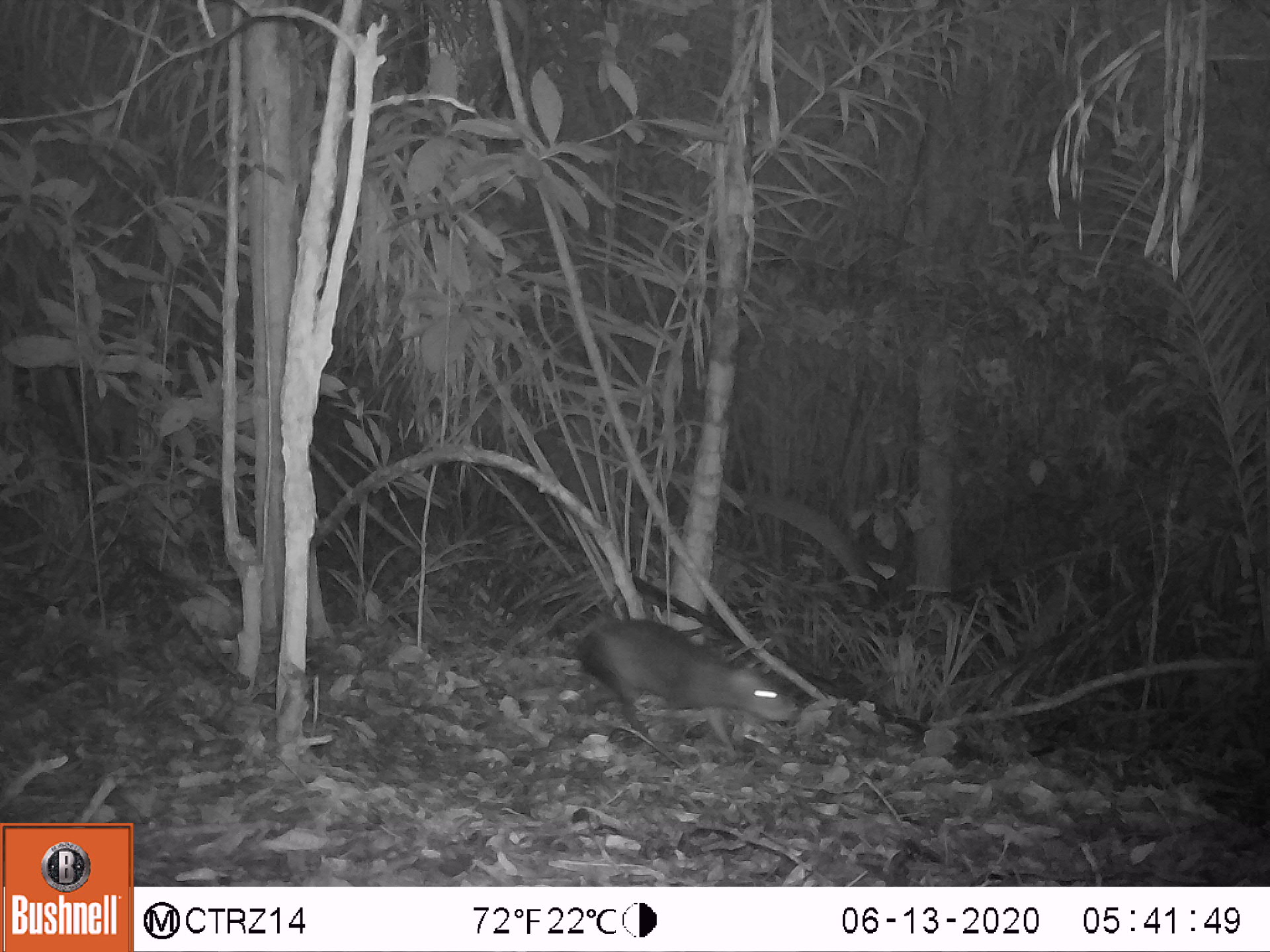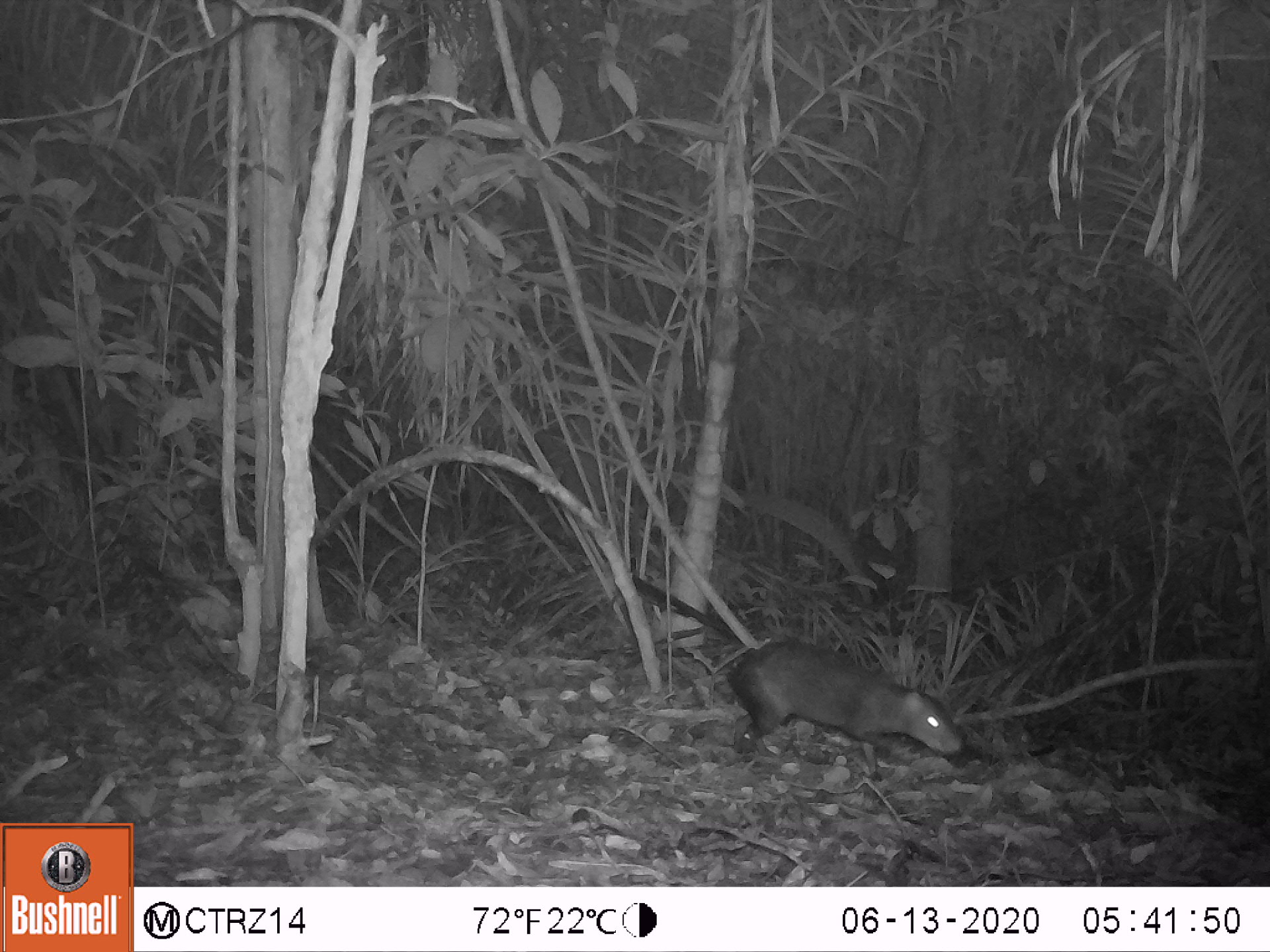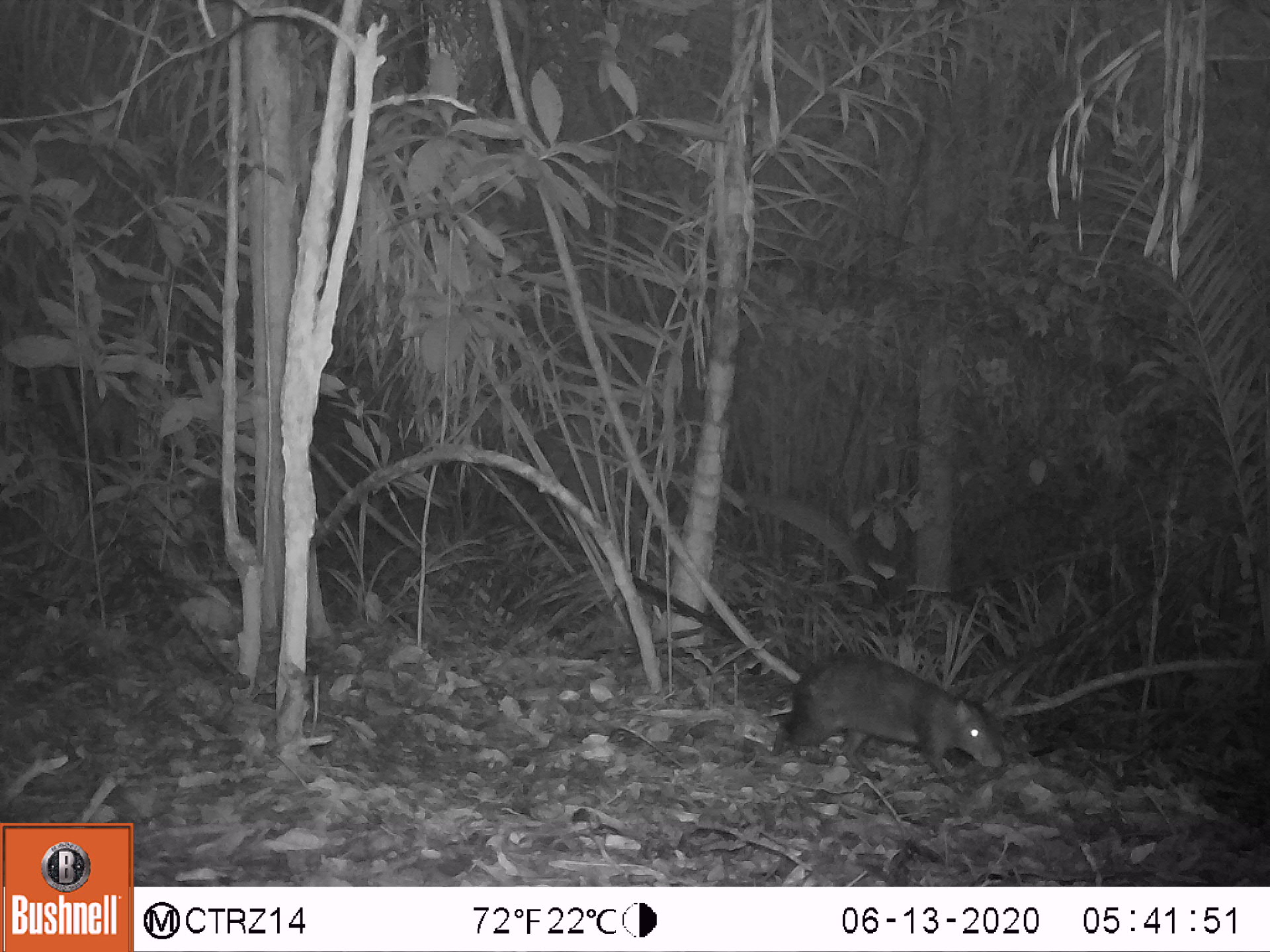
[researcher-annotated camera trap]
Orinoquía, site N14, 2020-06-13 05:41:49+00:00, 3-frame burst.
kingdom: Animalia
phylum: Chordata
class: Mammalia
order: Rodentia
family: Dasyproctidae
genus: Dasyprocta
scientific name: Dasyprocta fuliginosa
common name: black agouti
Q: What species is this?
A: Black agouti (Dasyprocta fuliginosa).